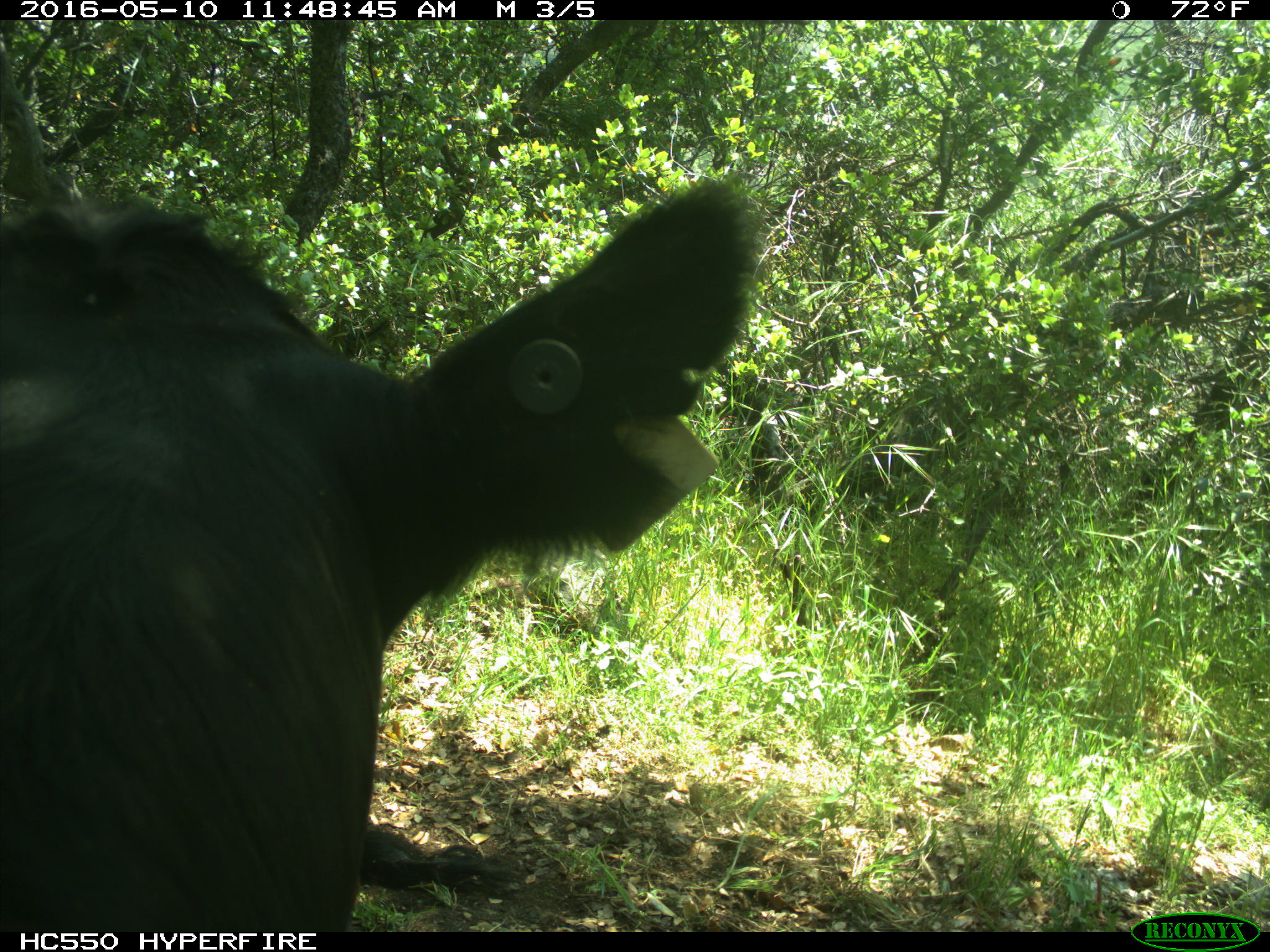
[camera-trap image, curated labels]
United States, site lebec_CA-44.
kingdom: Animalia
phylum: Chordata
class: Mammalia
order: Artiodactyla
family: Bovidae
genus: Bos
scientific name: Bos taurus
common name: domestic cow